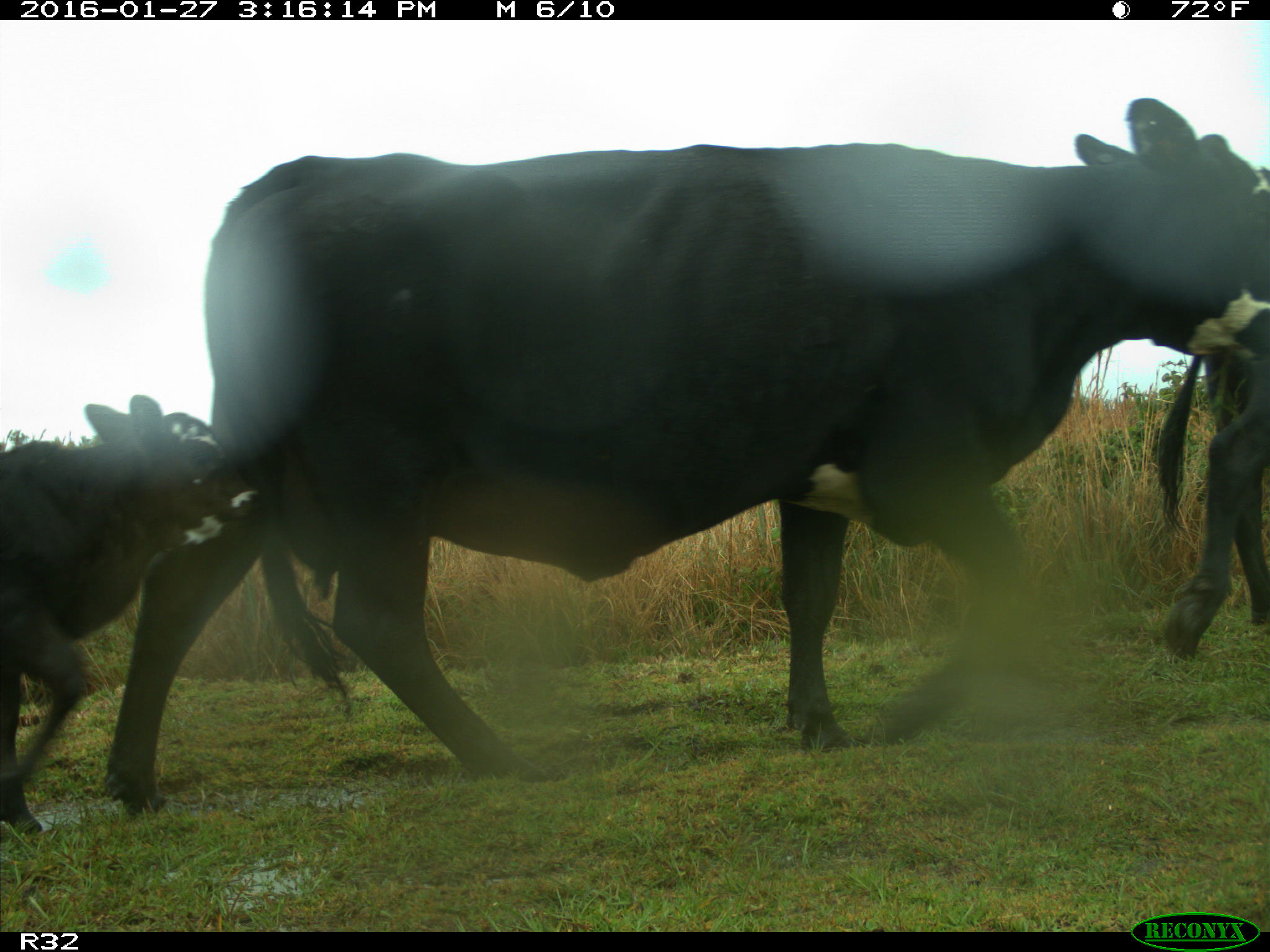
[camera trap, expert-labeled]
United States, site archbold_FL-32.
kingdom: Animalia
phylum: Chordata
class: Mammalia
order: Artiodactyla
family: Bovidae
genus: Bos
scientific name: Bos taurus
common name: domestic cow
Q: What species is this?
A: Bos taurus (domestic cow).